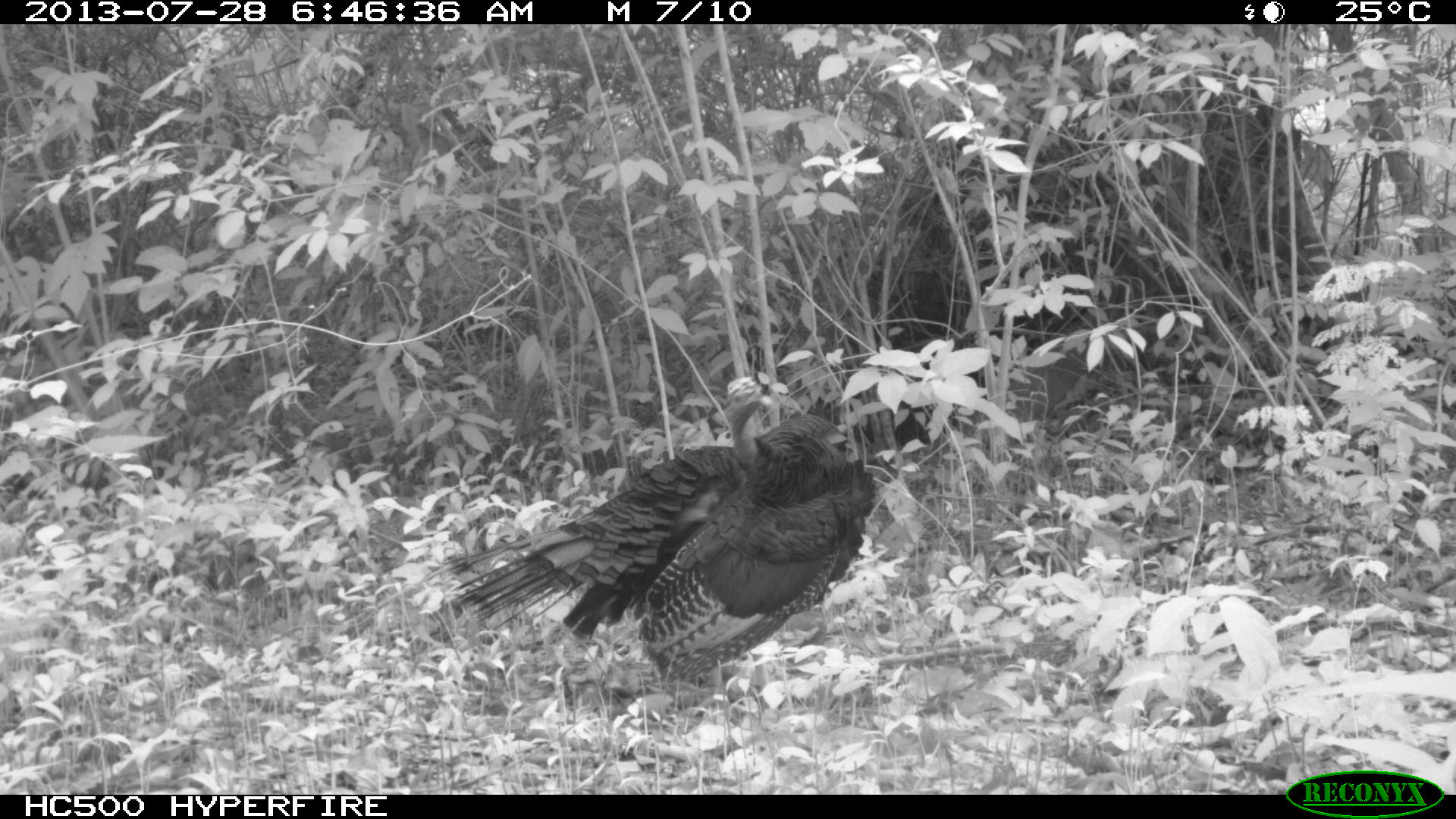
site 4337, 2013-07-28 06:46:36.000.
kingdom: Animalia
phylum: Chordata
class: Aves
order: Galliformes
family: Phasianidae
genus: Meleagris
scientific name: Meleagris ocellata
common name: ocellated turkey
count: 1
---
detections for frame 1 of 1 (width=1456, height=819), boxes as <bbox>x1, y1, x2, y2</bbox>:
meleagris ocellata: <bbox>427, 370, 875, 688</bbox>